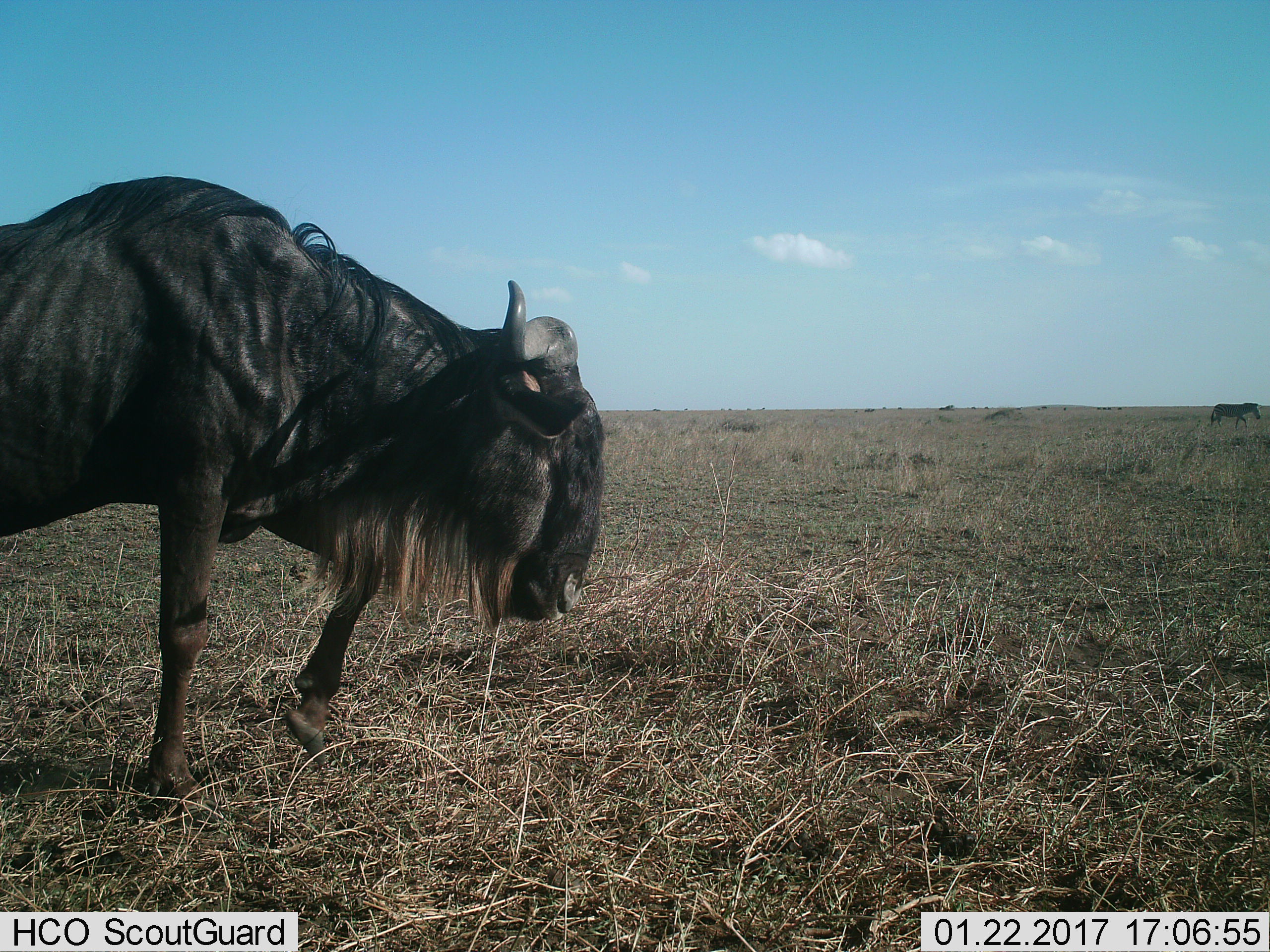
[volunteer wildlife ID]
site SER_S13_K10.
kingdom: Animalia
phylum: Chordata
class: Mammalia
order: Artiodactyla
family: Bovidae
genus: Connochaetes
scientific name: Connochaetes taurinus taurinus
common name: blue wildebeest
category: wildebeestblue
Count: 1.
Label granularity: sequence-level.